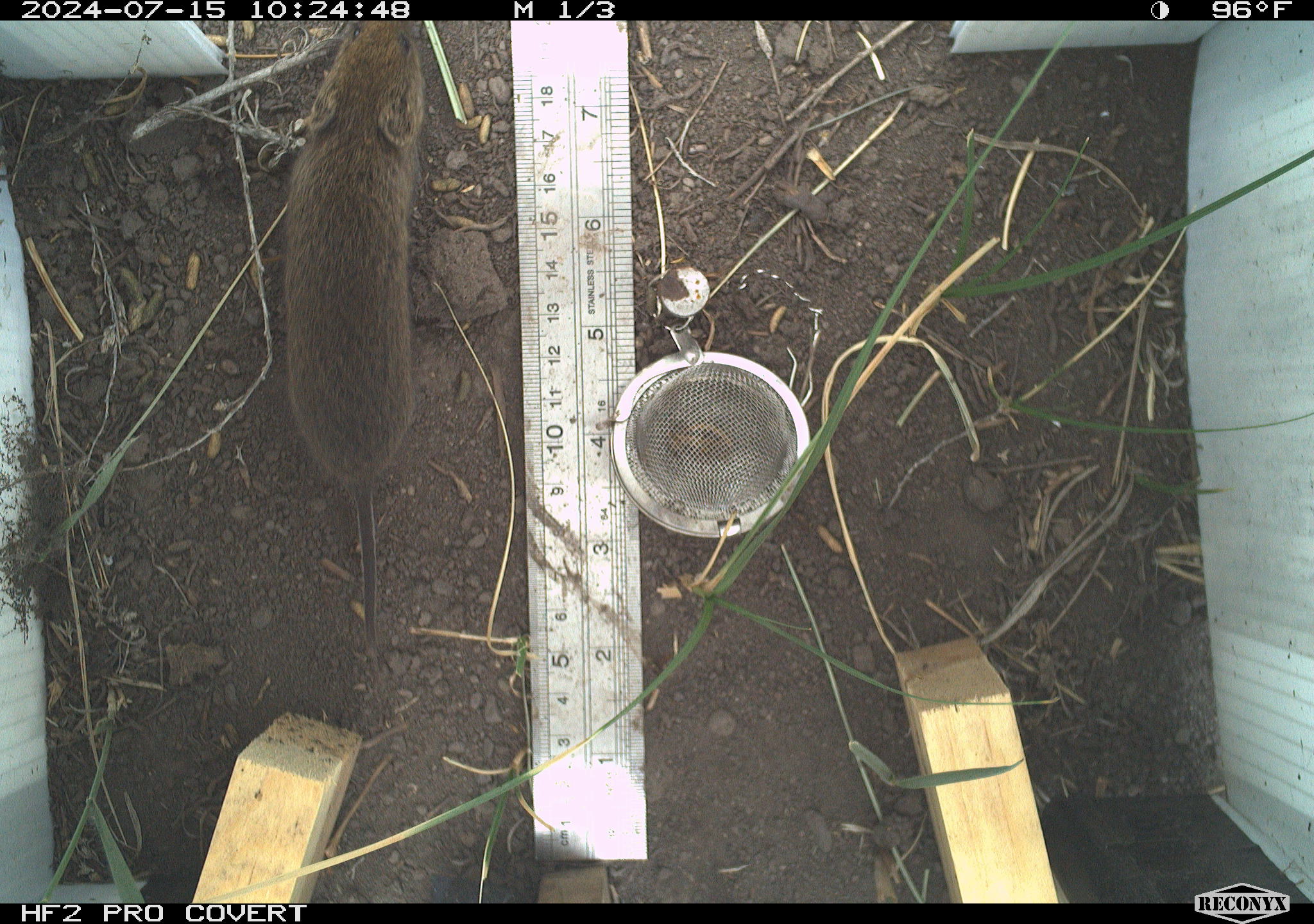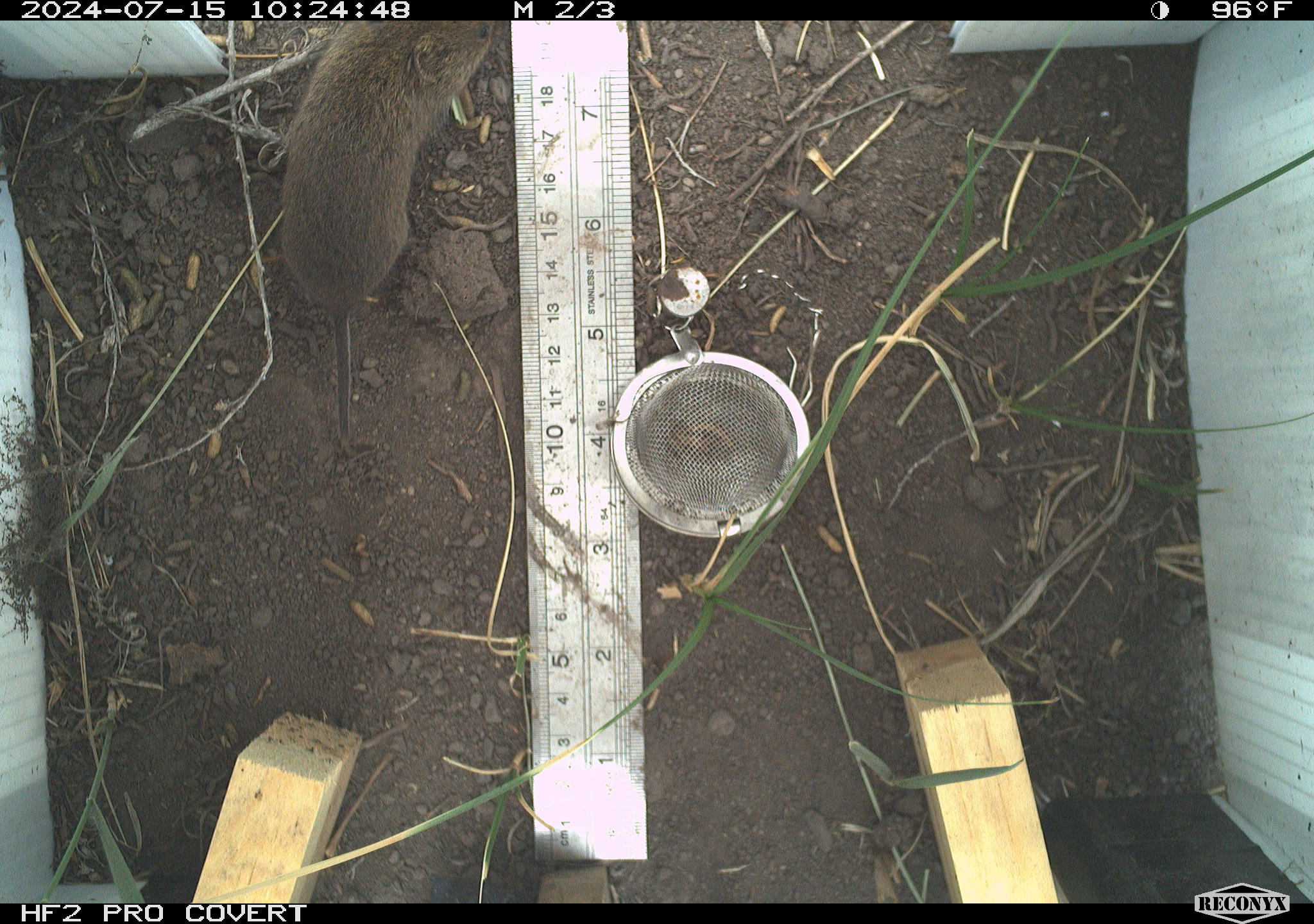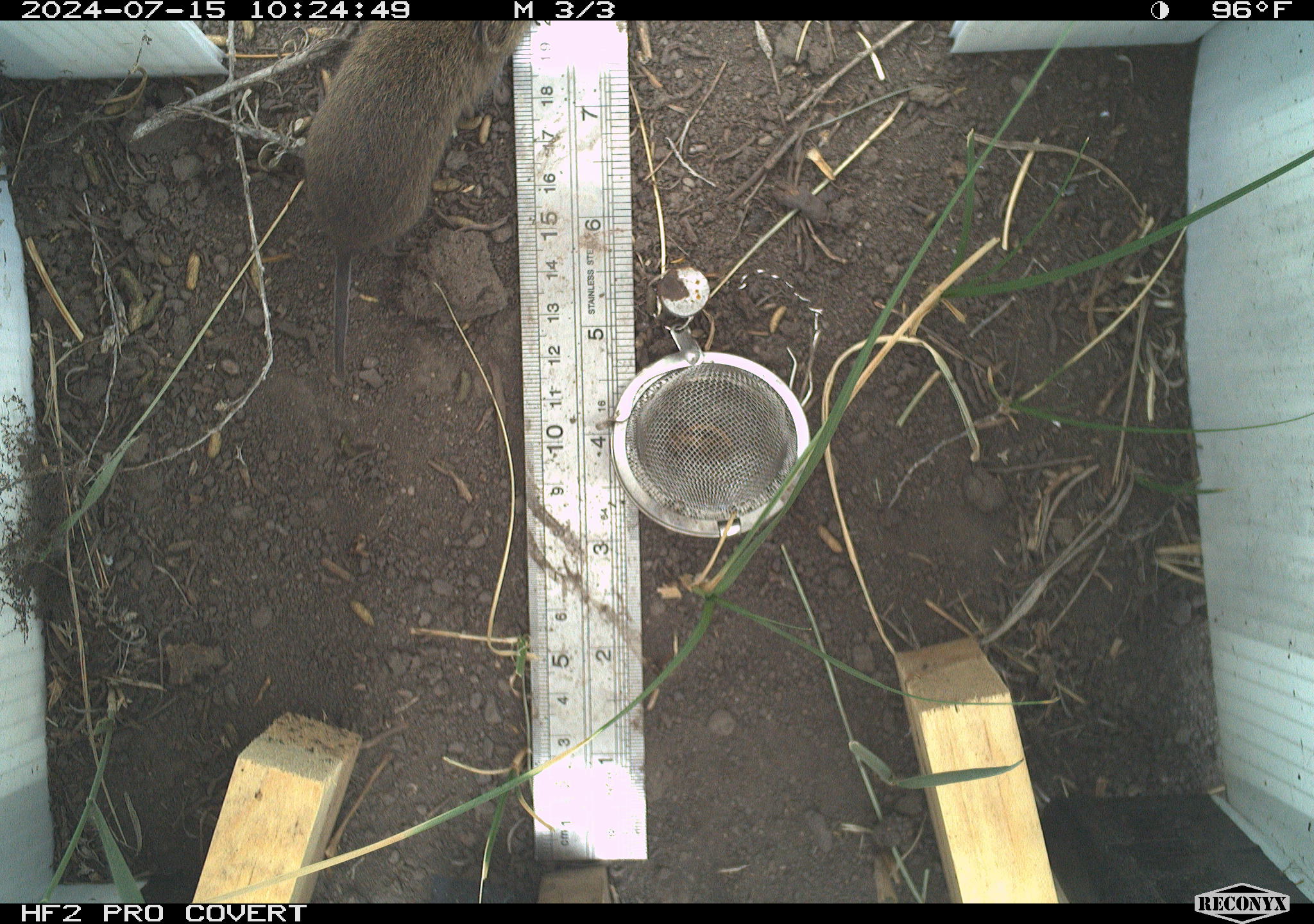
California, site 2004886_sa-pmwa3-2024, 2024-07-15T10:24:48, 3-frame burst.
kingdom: Animalia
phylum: Chordata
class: Mammalia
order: Rodentia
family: Cricetidae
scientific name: Arvicolinae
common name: voles, lemmings, and muskrats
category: arvicolinae subfamily